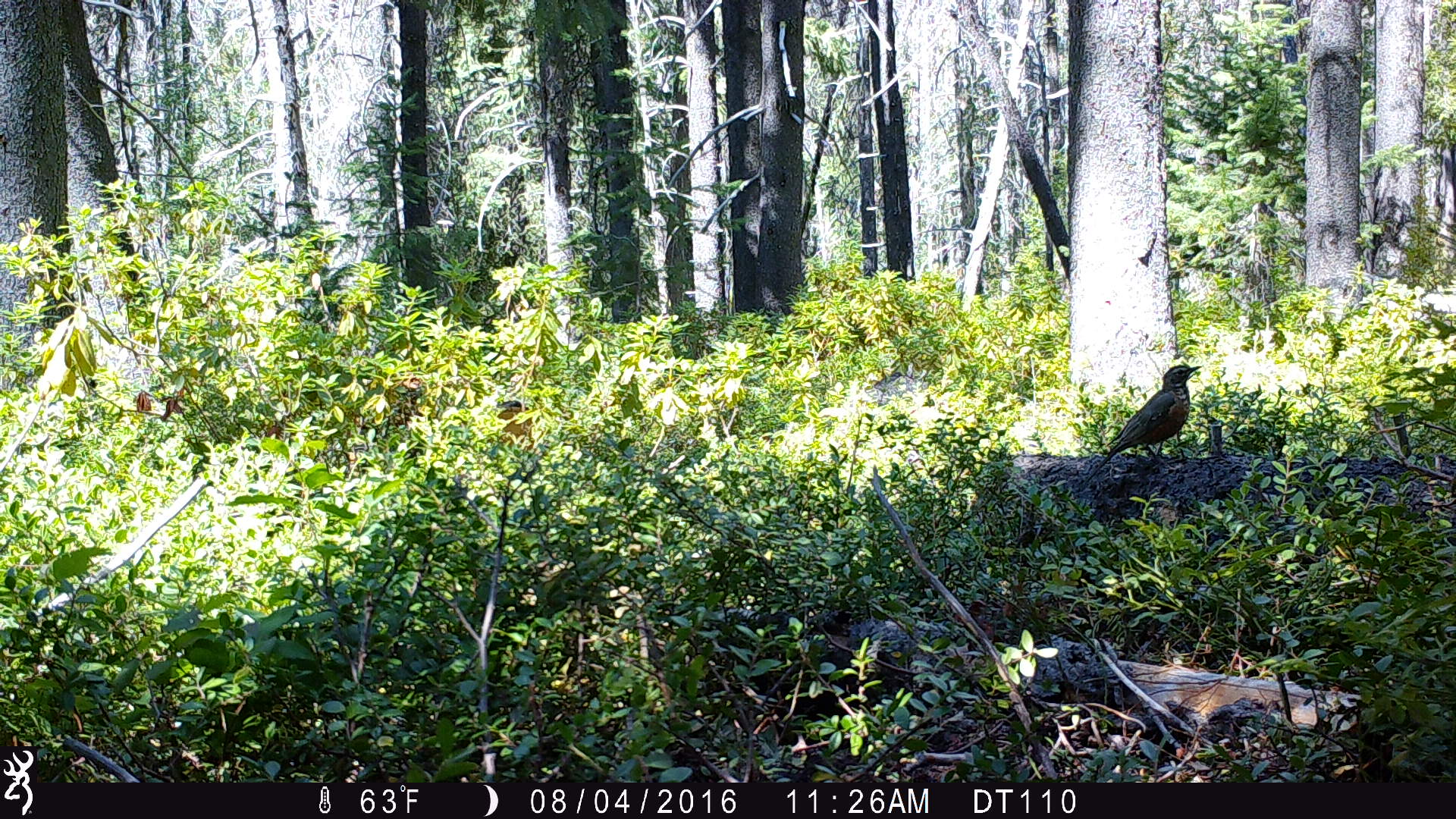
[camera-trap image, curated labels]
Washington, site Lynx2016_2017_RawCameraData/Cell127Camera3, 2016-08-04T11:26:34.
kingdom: Animalia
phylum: Chordata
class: Aves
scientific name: Aves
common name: birds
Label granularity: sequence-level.